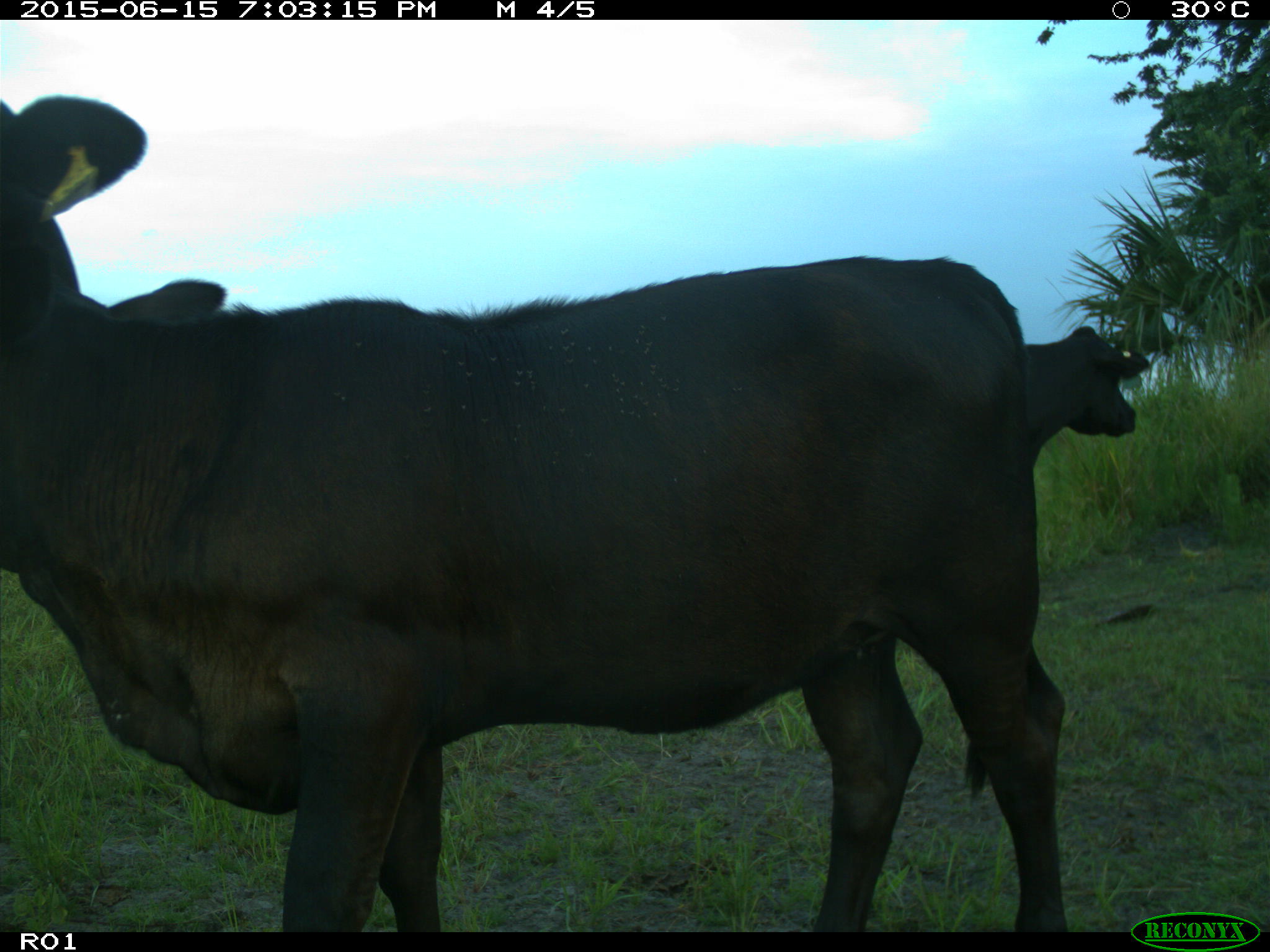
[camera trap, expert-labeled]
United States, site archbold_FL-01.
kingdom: Animalia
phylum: Chordata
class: Mammalia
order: Artiodactyla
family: Bovidae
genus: Bos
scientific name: Bos taurus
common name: domestic cow